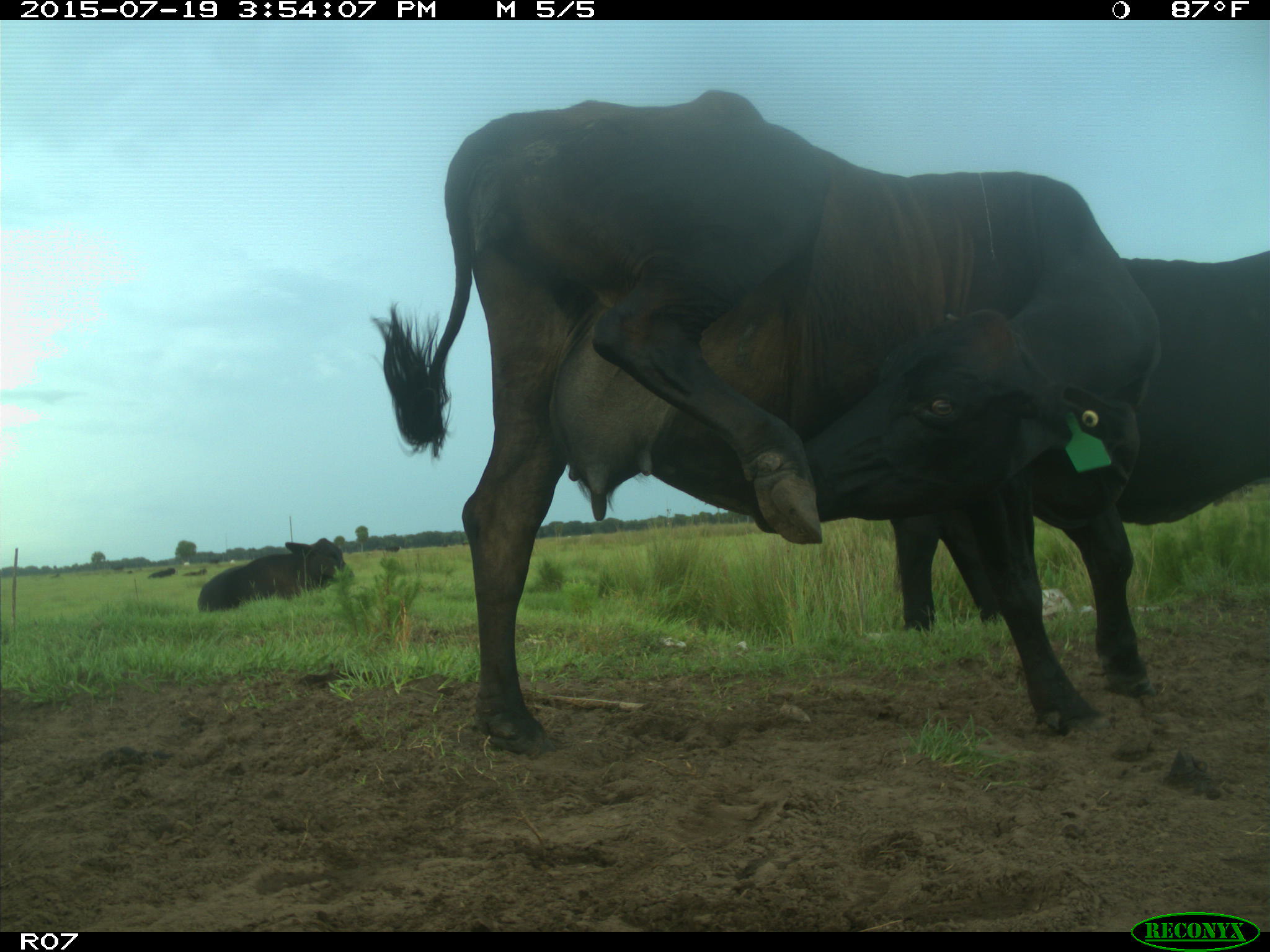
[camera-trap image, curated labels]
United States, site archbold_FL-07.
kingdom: Animalia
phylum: Chordata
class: Mammalia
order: Artiodactyla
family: Bovidae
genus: Bos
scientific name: Bos taurus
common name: domestic cow